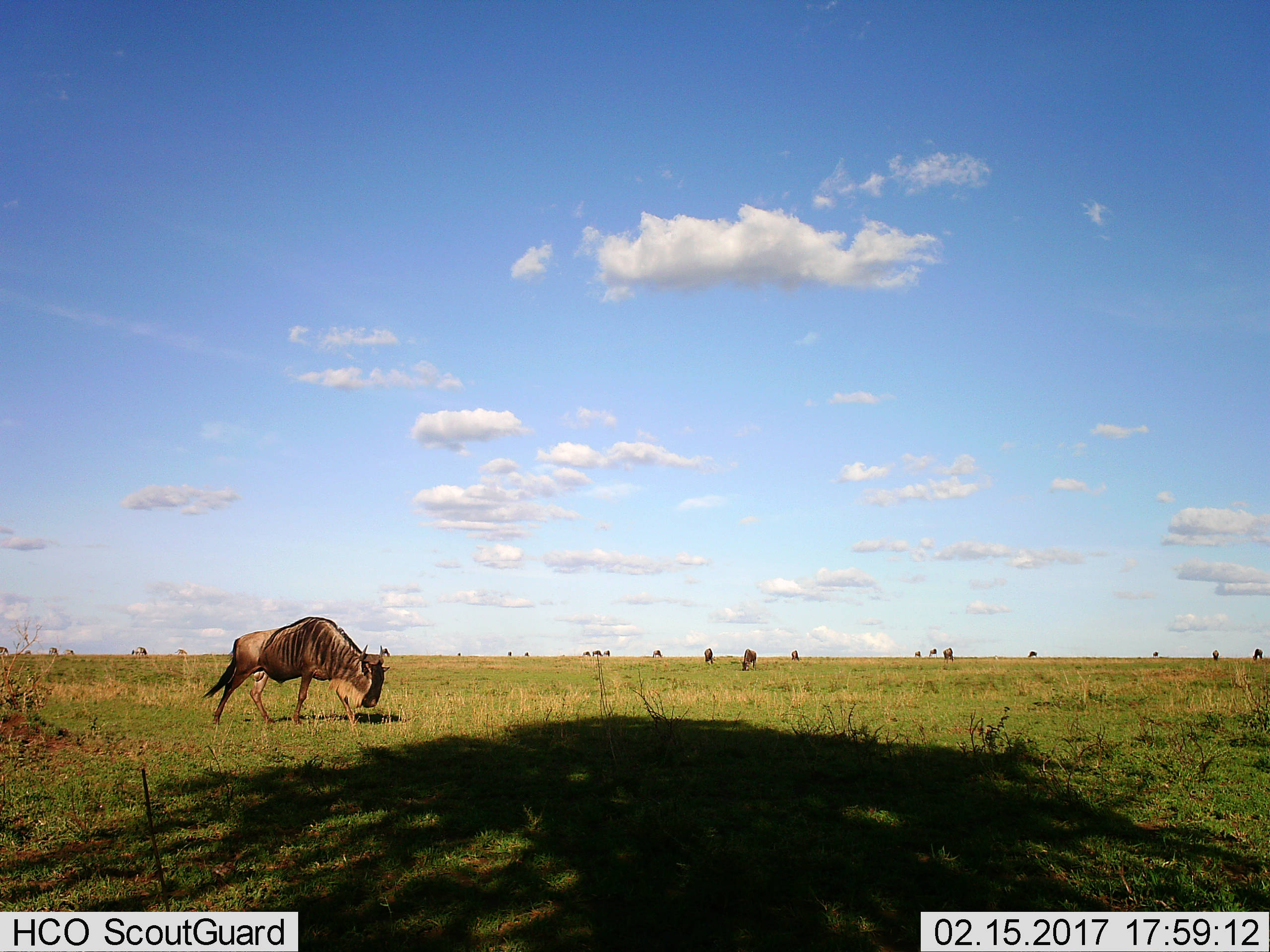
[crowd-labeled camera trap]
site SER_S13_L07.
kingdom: Animalia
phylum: Chordata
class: Mammalia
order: Artiodactyla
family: Bovidae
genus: Connochaetes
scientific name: Connochaetes taurinus taurinus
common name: blue wildebeest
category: wildebeestblue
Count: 11-50.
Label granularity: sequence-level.